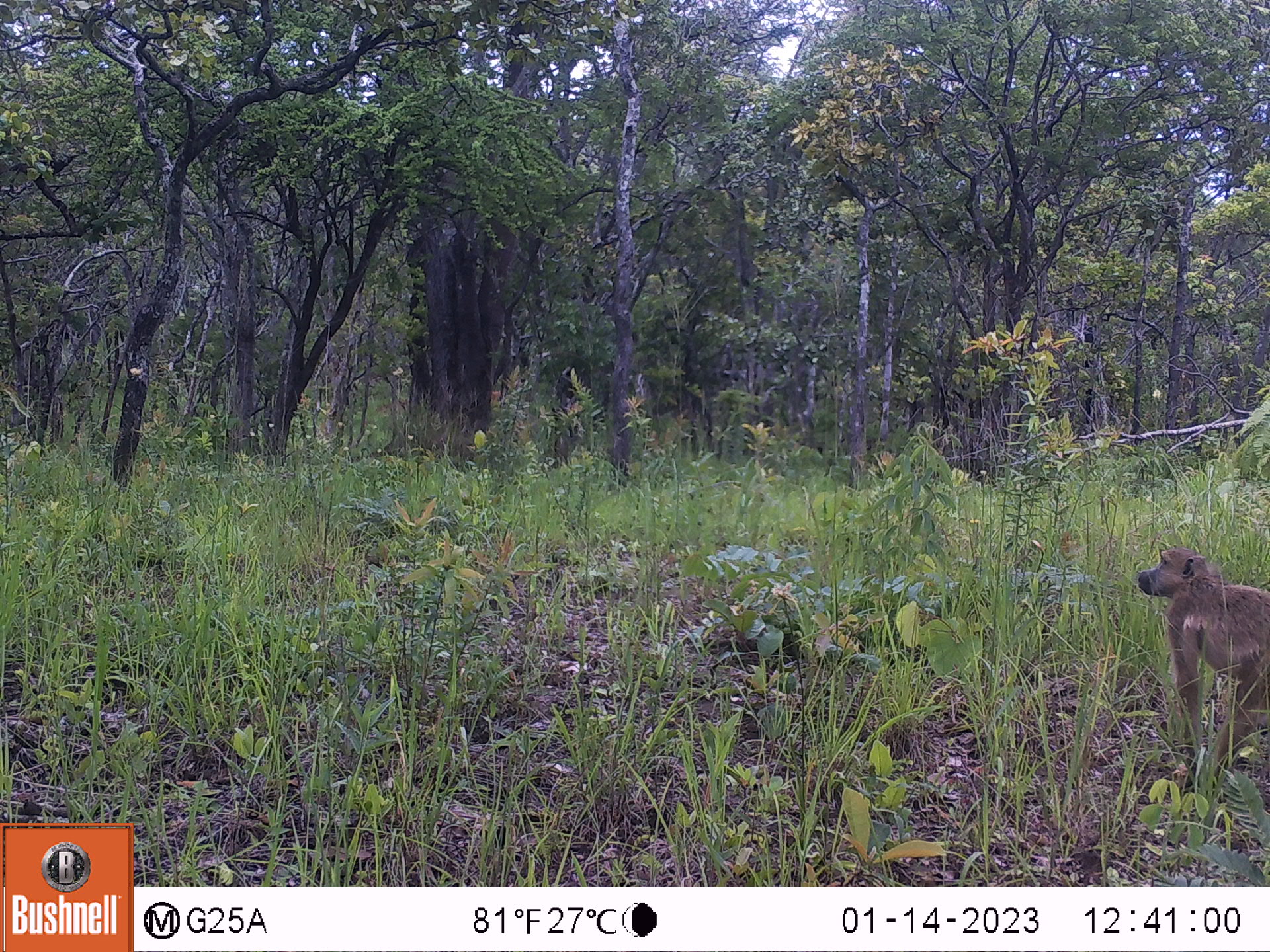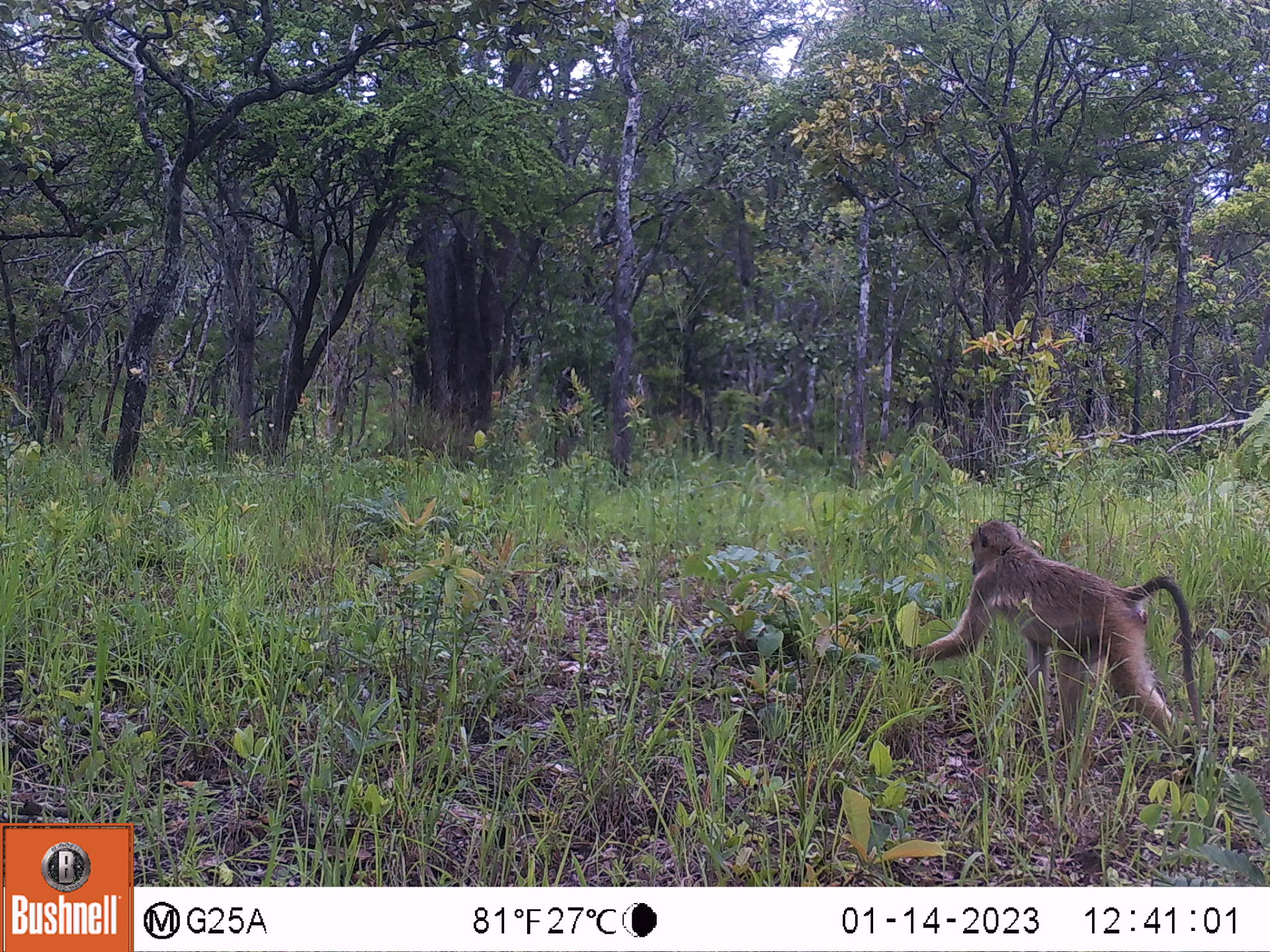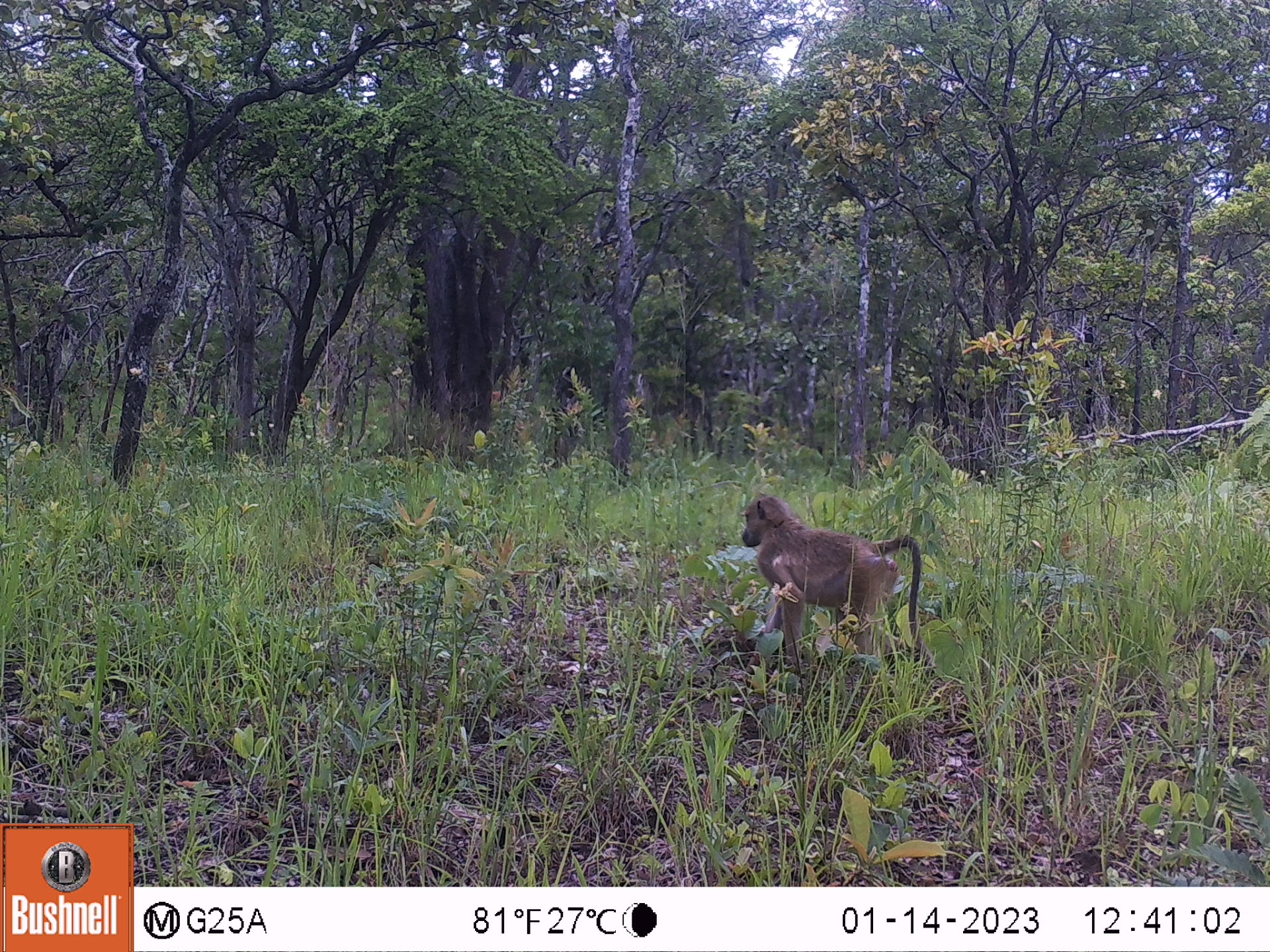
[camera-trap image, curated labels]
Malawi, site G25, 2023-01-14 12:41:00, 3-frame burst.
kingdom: Animalia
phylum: Chordata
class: Mammalia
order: Primates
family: Cercopithecidae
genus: Papio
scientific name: Papio cynocephalus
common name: yellow baboon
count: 1